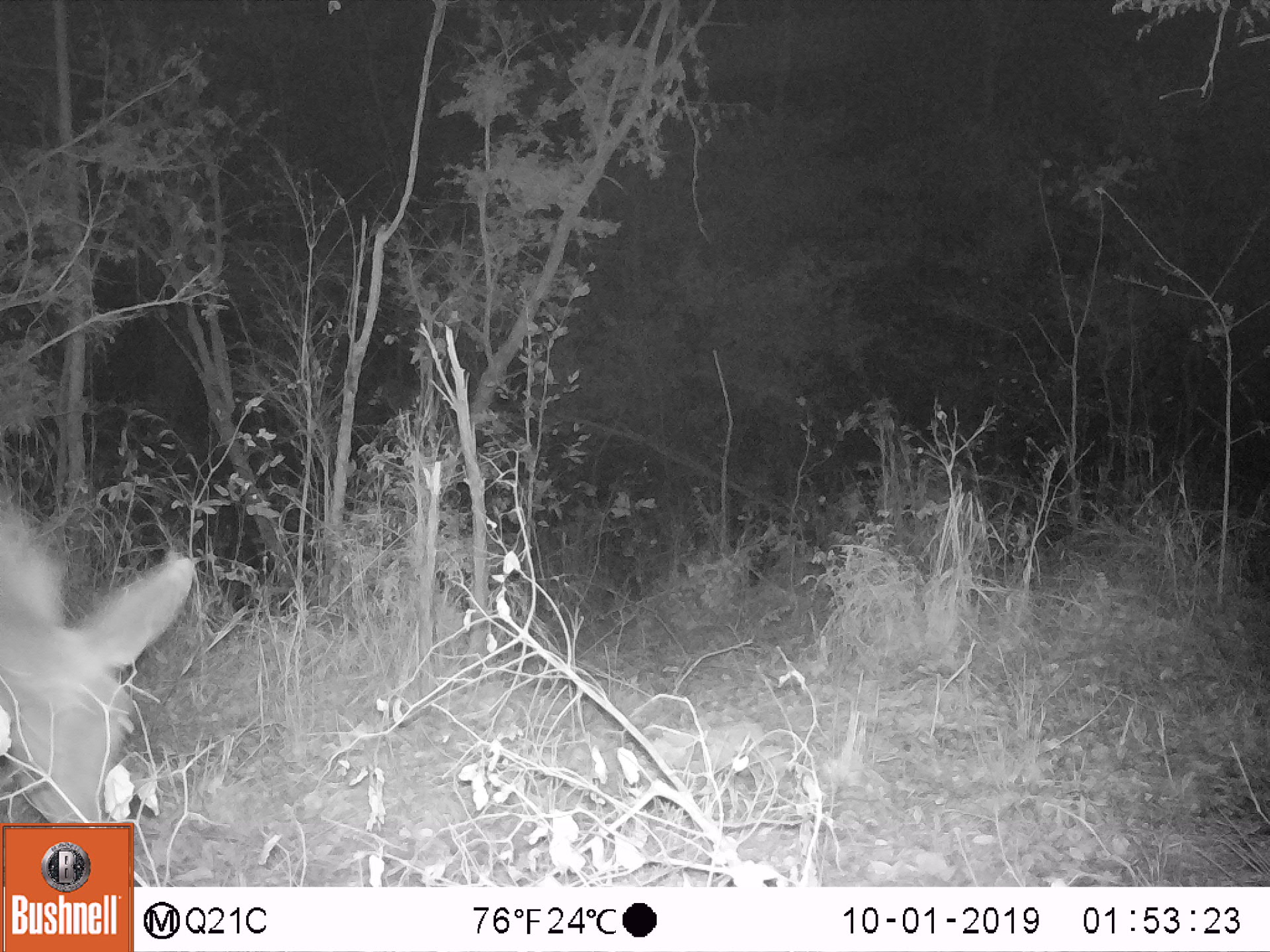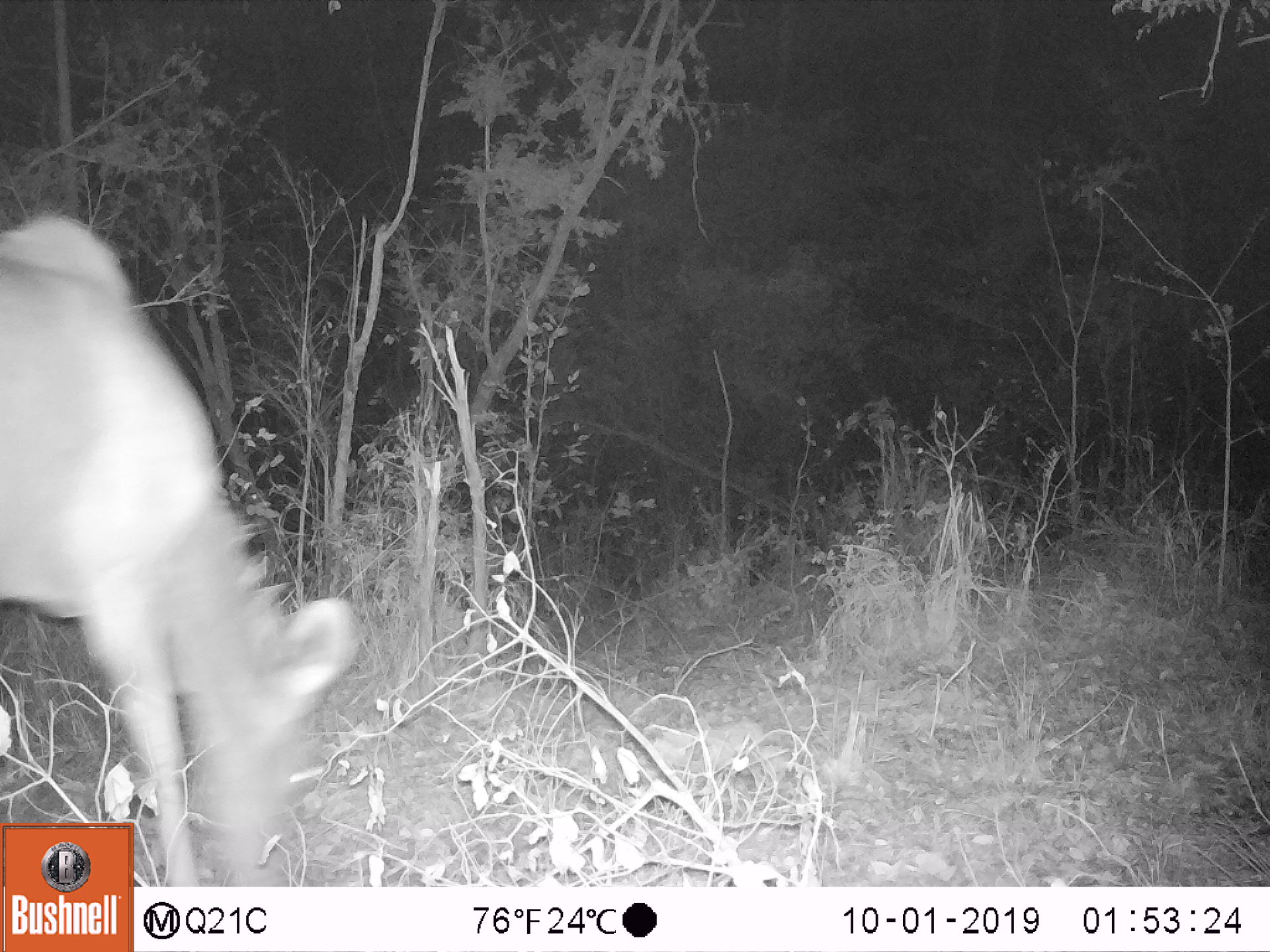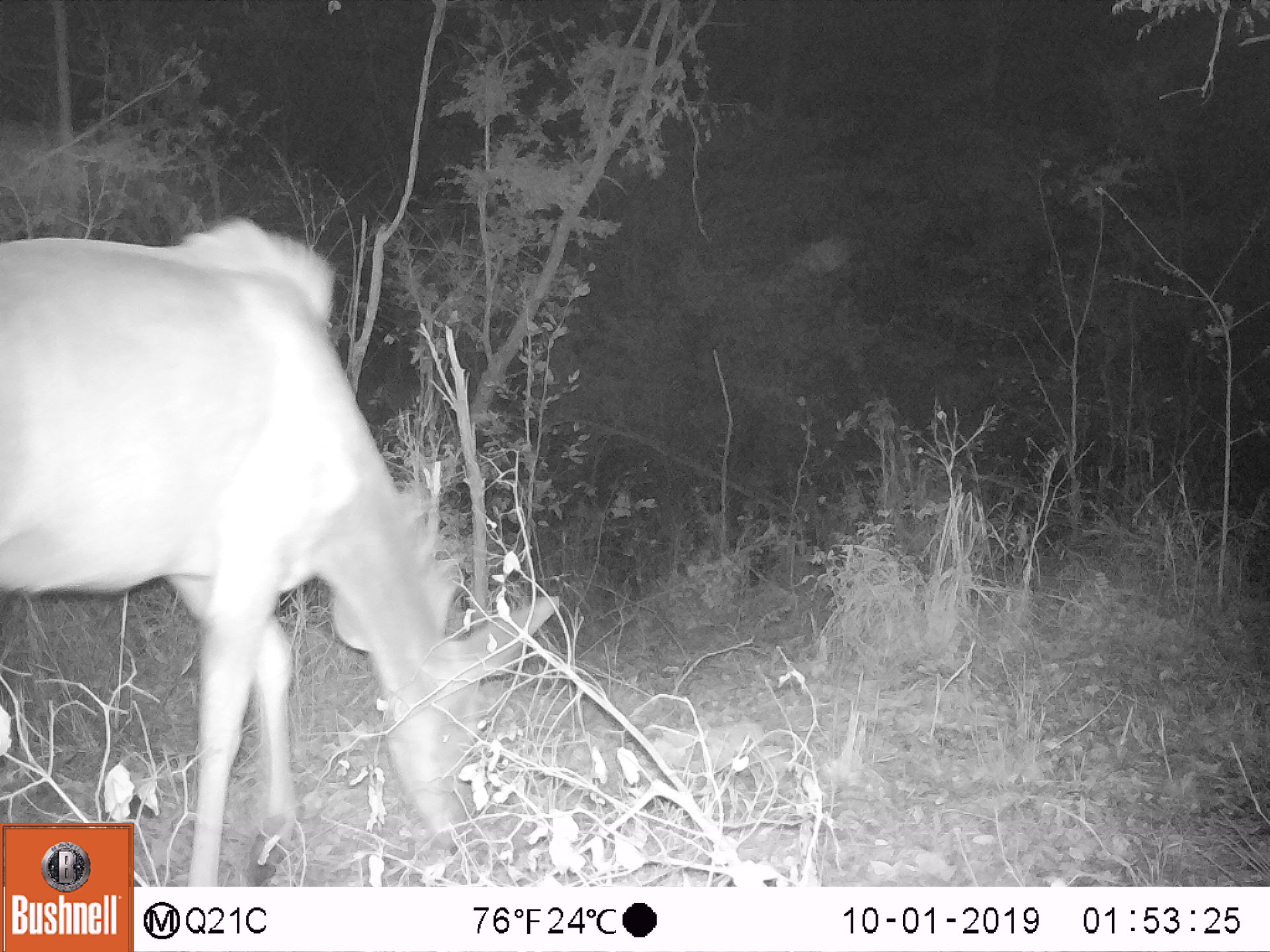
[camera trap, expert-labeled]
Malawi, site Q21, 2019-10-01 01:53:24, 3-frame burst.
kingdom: Animalia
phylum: Chordata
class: Mammalia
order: Artiodactyla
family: Bovidae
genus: Tragelaphus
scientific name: Tragelaphus strepsiceros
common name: greater kudu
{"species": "greater kudu (Tragelaphus strepsiceros)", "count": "1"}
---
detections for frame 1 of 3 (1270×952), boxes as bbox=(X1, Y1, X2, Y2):
greater kudu: bbox=(5, 475, 197, 818)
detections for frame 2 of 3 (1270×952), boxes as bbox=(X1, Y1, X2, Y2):
greater kudu: bbox=(3, 213, 362, 819)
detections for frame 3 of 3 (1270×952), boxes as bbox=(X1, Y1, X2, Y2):
greater kudu: bbox=(3, 212, 561, 813)